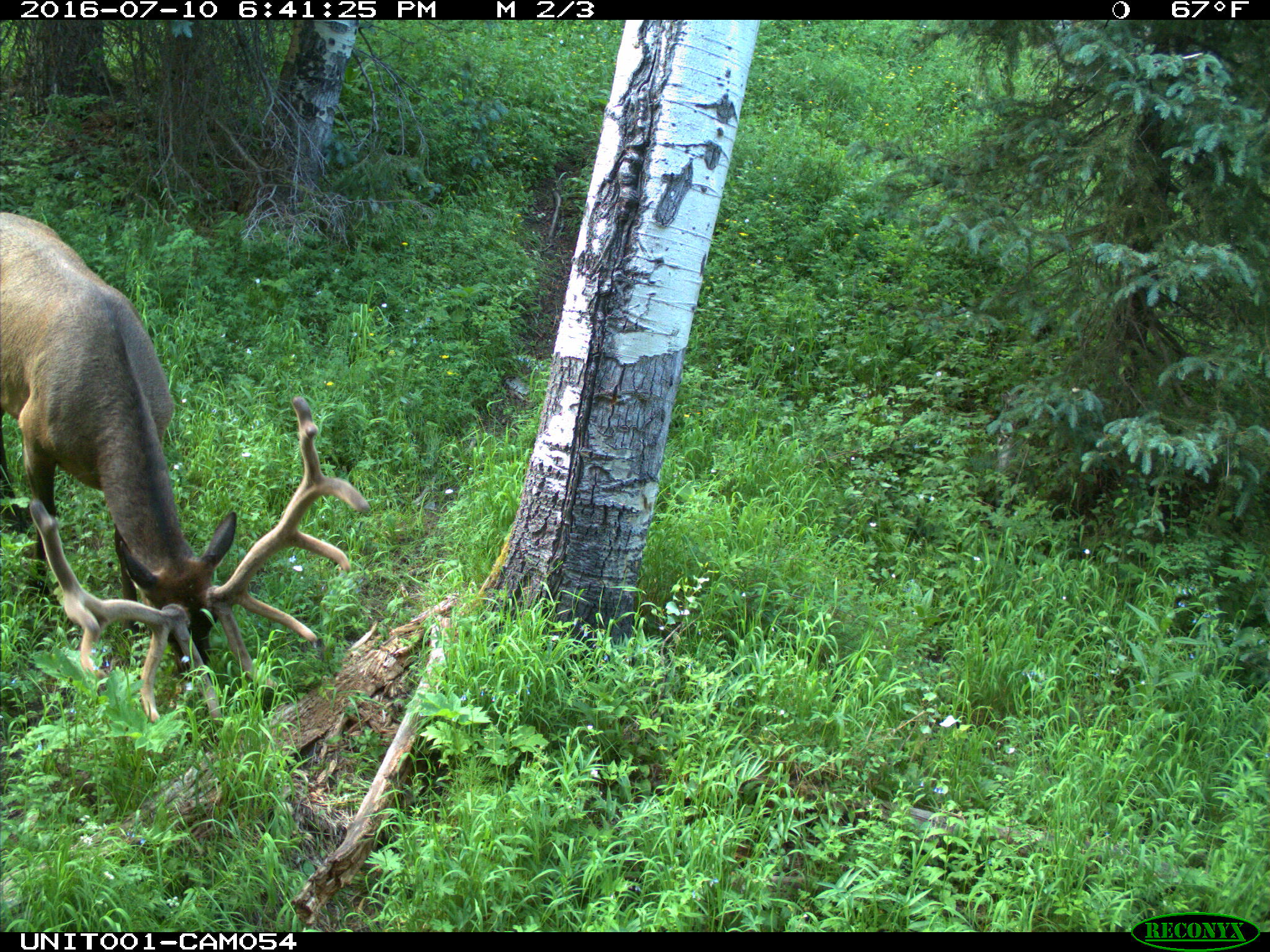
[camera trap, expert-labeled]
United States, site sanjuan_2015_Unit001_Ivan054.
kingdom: Animalia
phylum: Chordata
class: Mammalia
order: Artiodactyla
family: Cervidae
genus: Cervus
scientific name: Cervus elaphus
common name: red deer